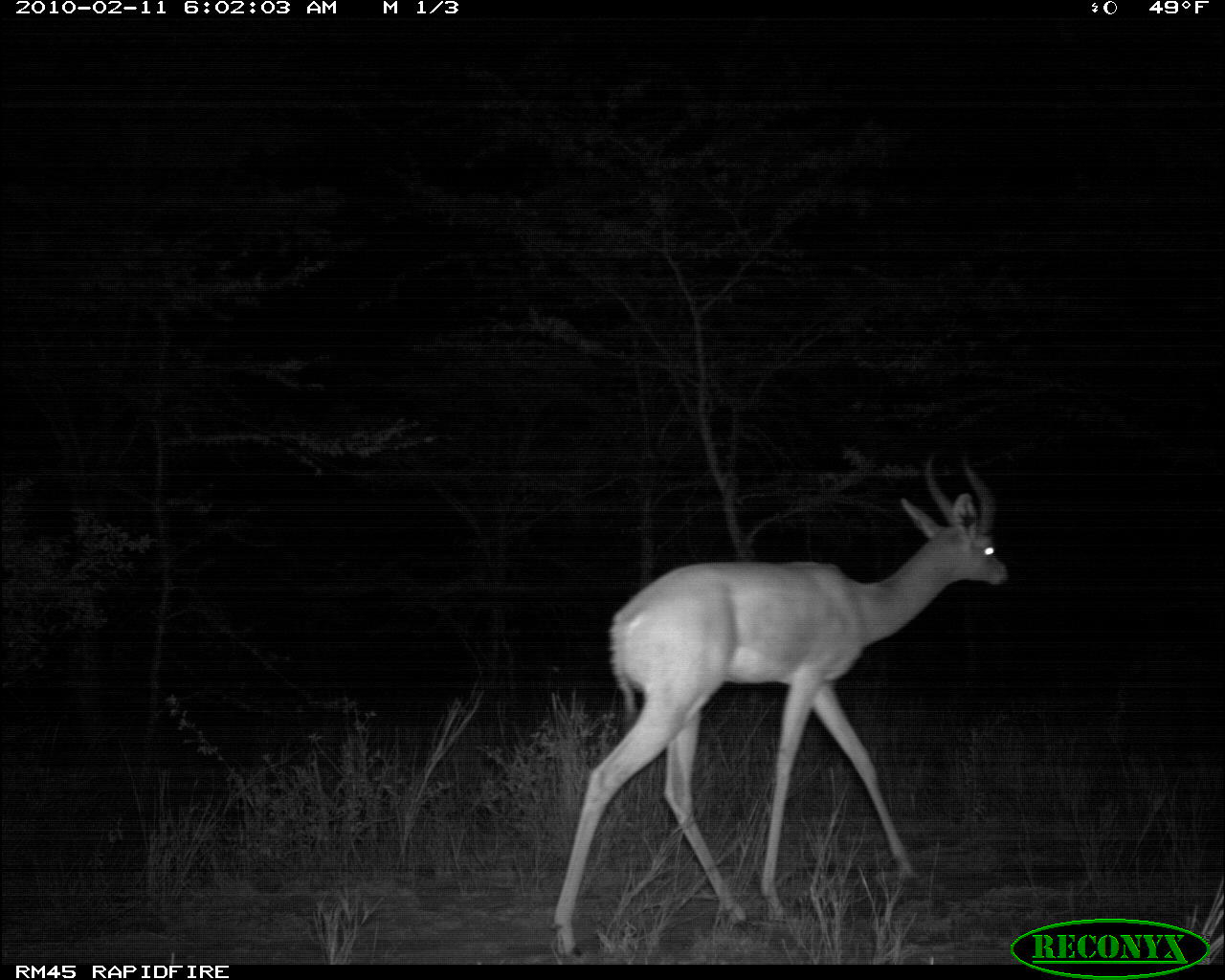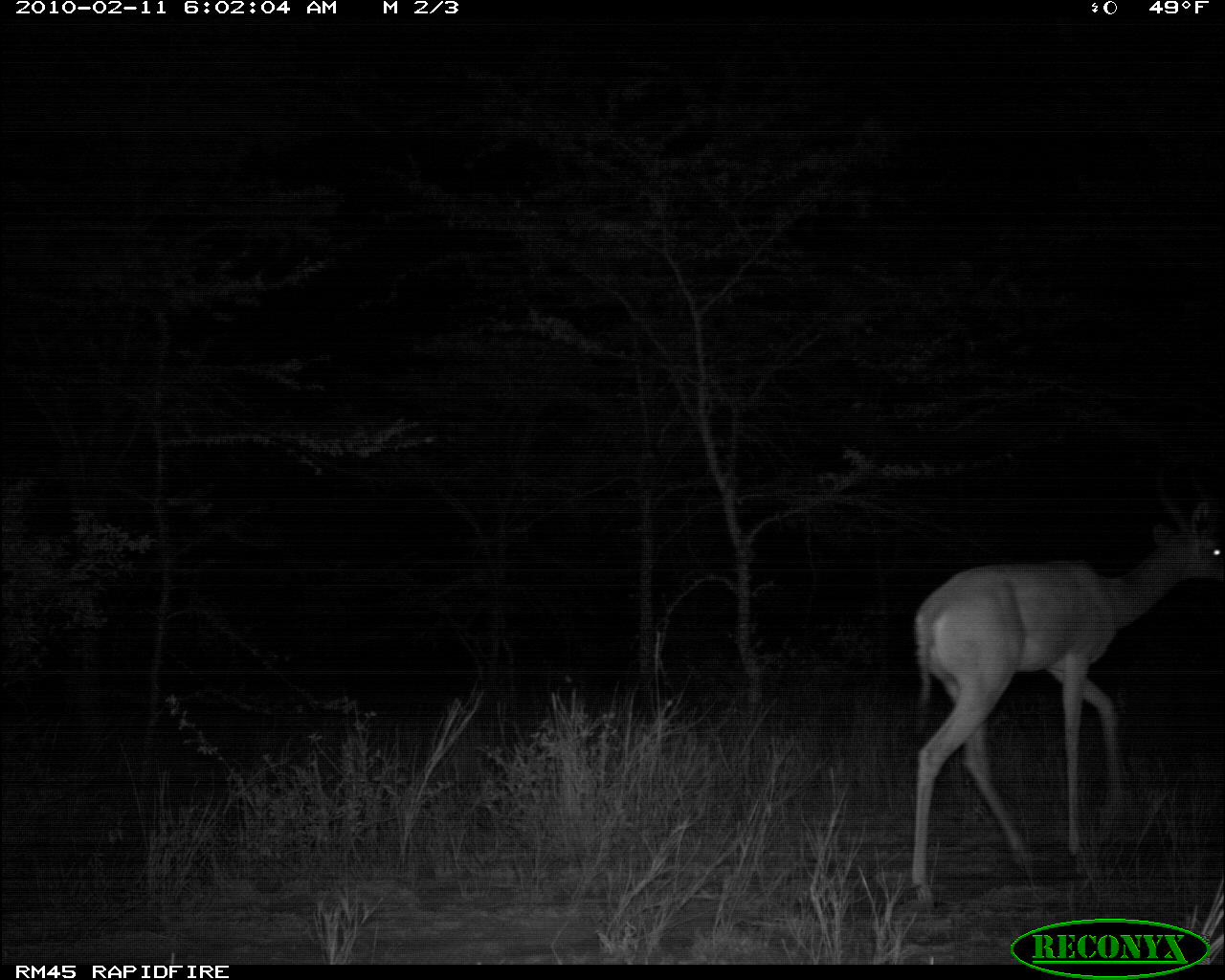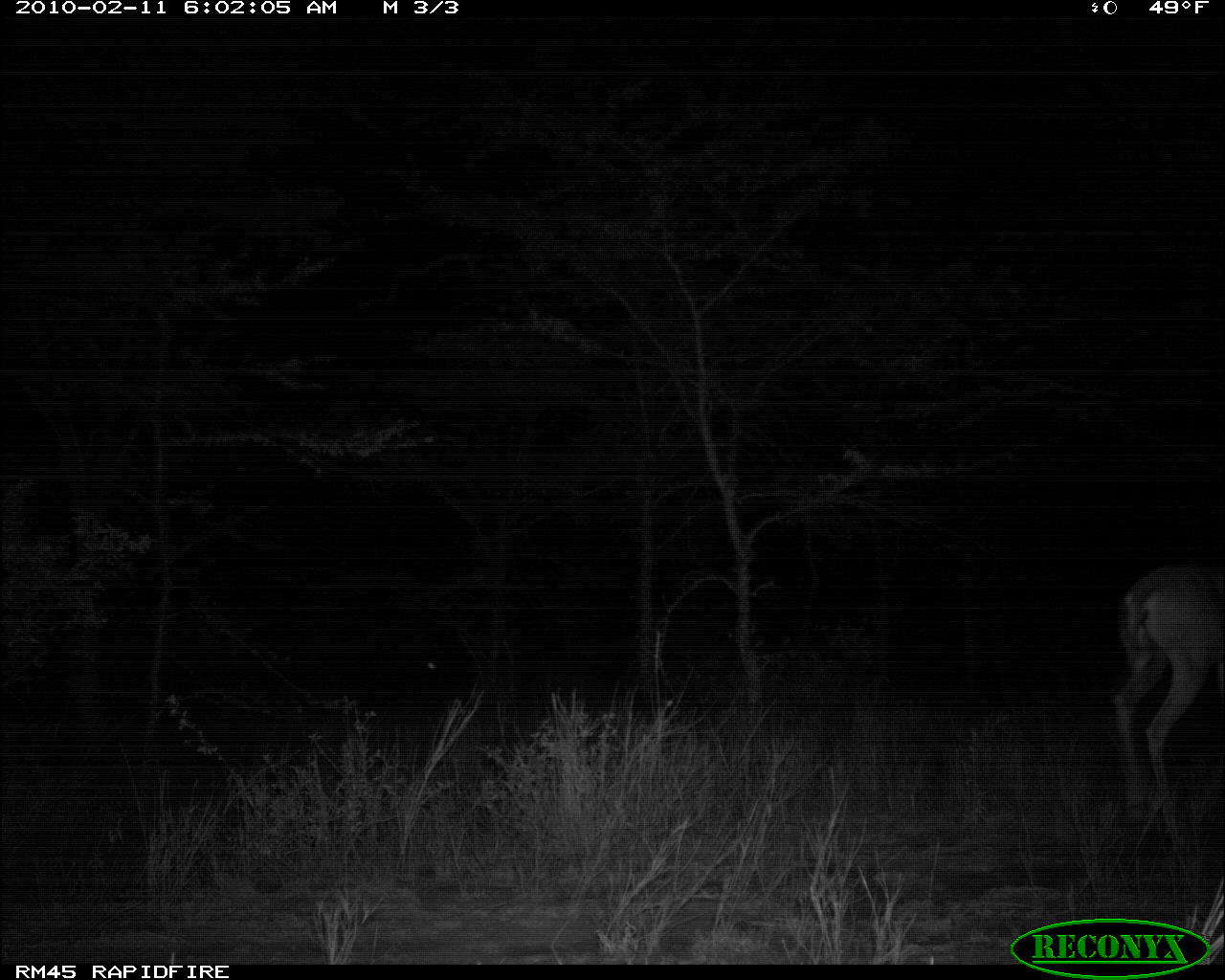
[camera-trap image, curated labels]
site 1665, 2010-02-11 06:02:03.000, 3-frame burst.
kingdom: Animalia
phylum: Chordata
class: Mammalia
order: Artiodactyla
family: Bovidae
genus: Litocranius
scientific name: Litocranius walleri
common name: gerenuk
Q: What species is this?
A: Litocranius walleri (gerenuk).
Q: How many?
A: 1.